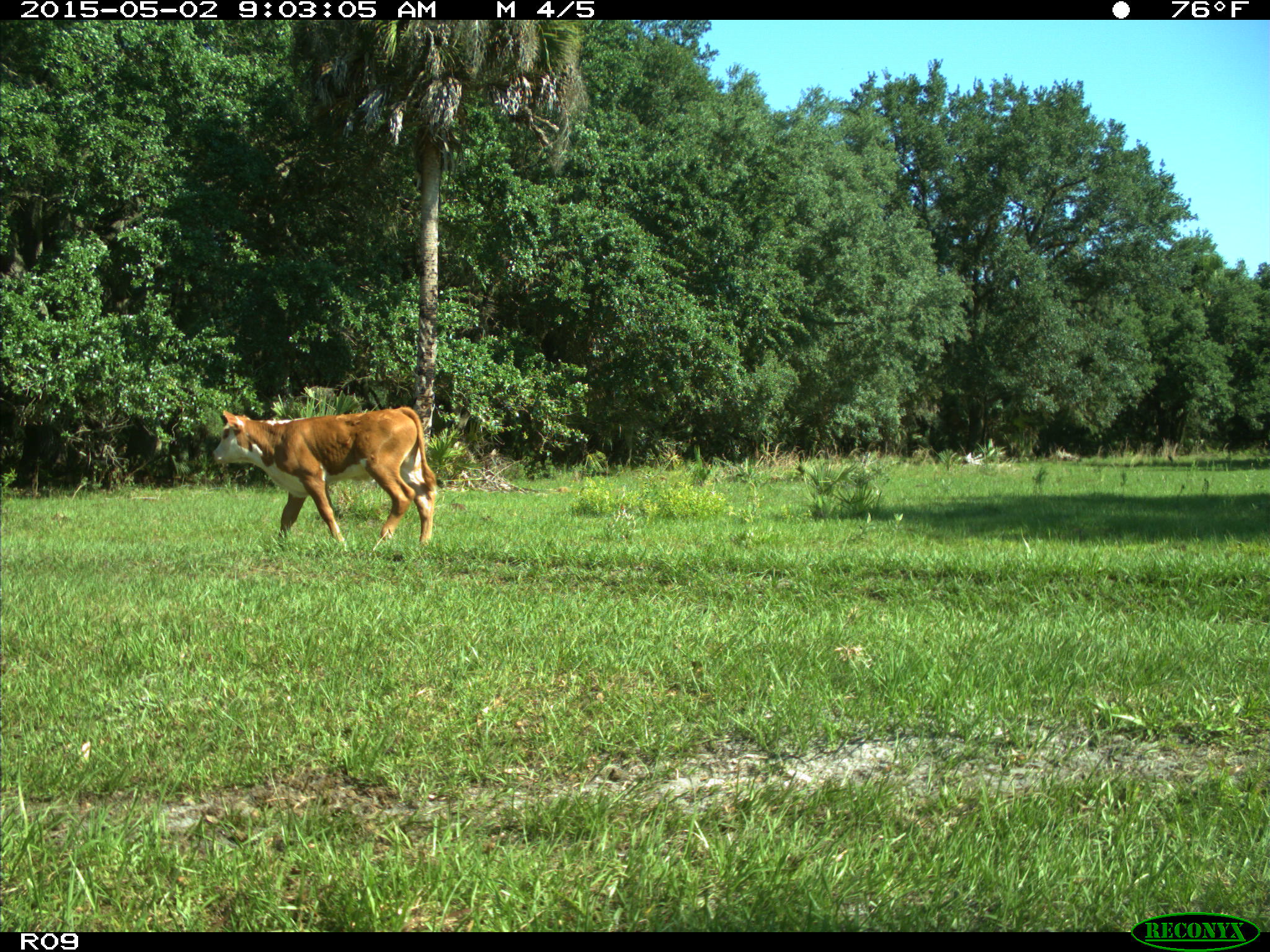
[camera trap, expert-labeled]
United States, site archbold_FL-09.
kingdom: Animalia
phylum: Chordata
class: Mammalia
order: Artiodactyla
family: Bovidae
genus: Bos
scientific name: Bos taurus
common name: domestic cow